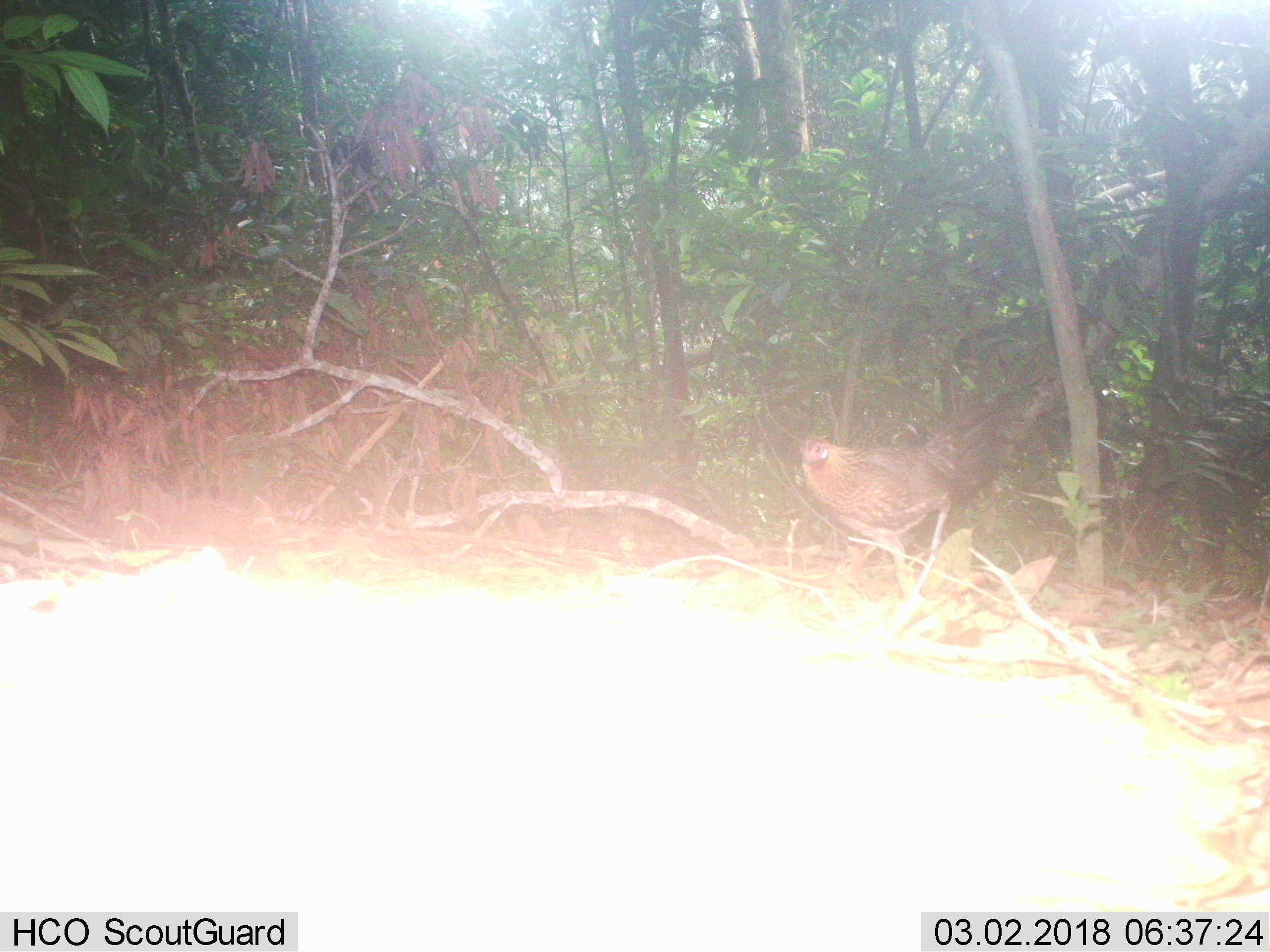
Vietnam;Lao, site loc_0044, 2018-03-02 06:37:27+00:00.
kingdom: Animalia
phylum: Chordata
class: Aves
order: Galliformes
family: Phasianidae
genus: Gallus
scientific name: Gallus gallus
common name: red junglefowl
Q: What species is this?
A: Red junglefowl (Gallus gallus).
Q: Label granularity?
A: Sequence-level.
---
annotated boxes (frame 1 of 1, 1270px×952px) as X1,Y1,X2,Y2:
red junglefowl: 799,402,1007,563